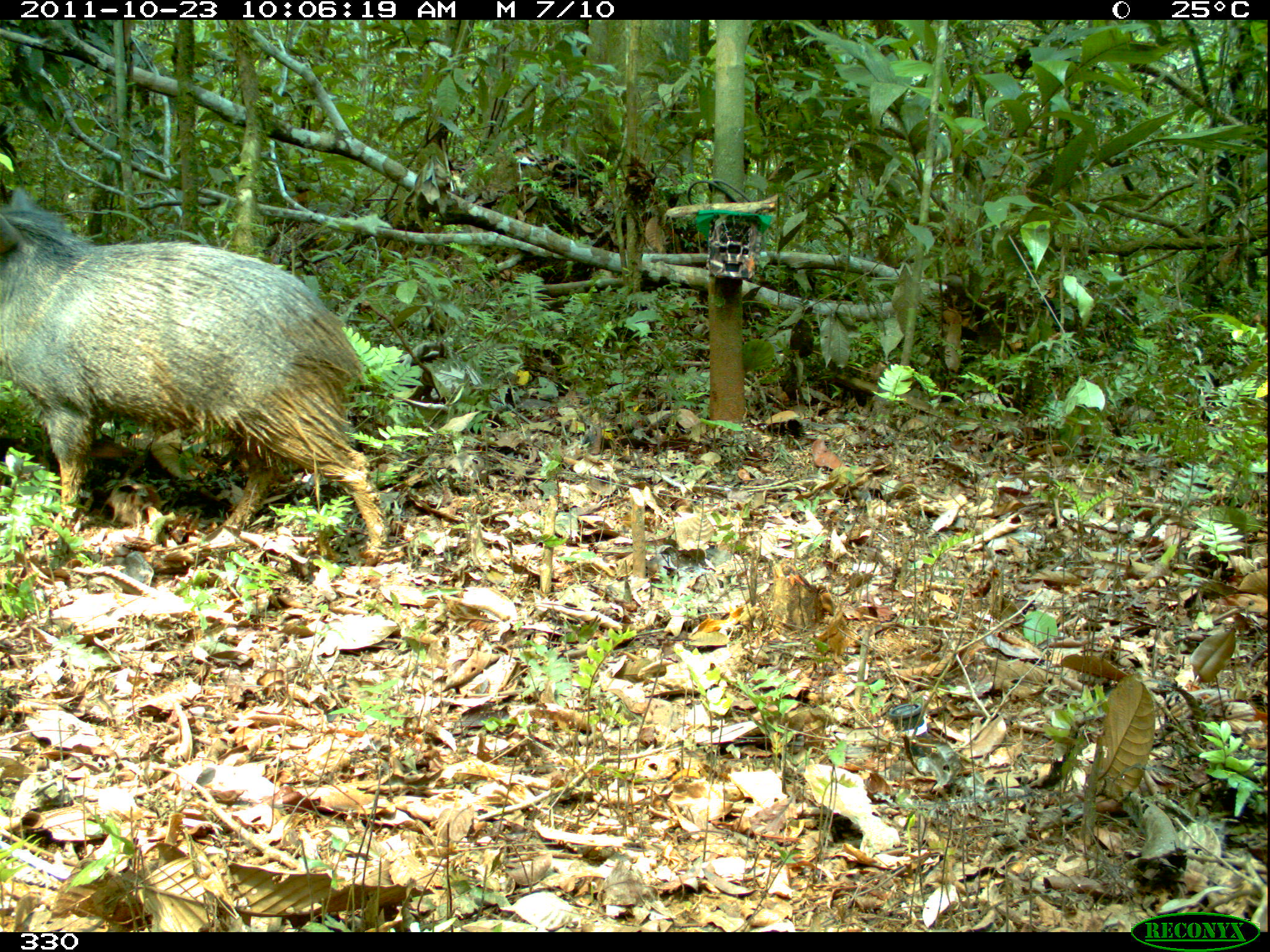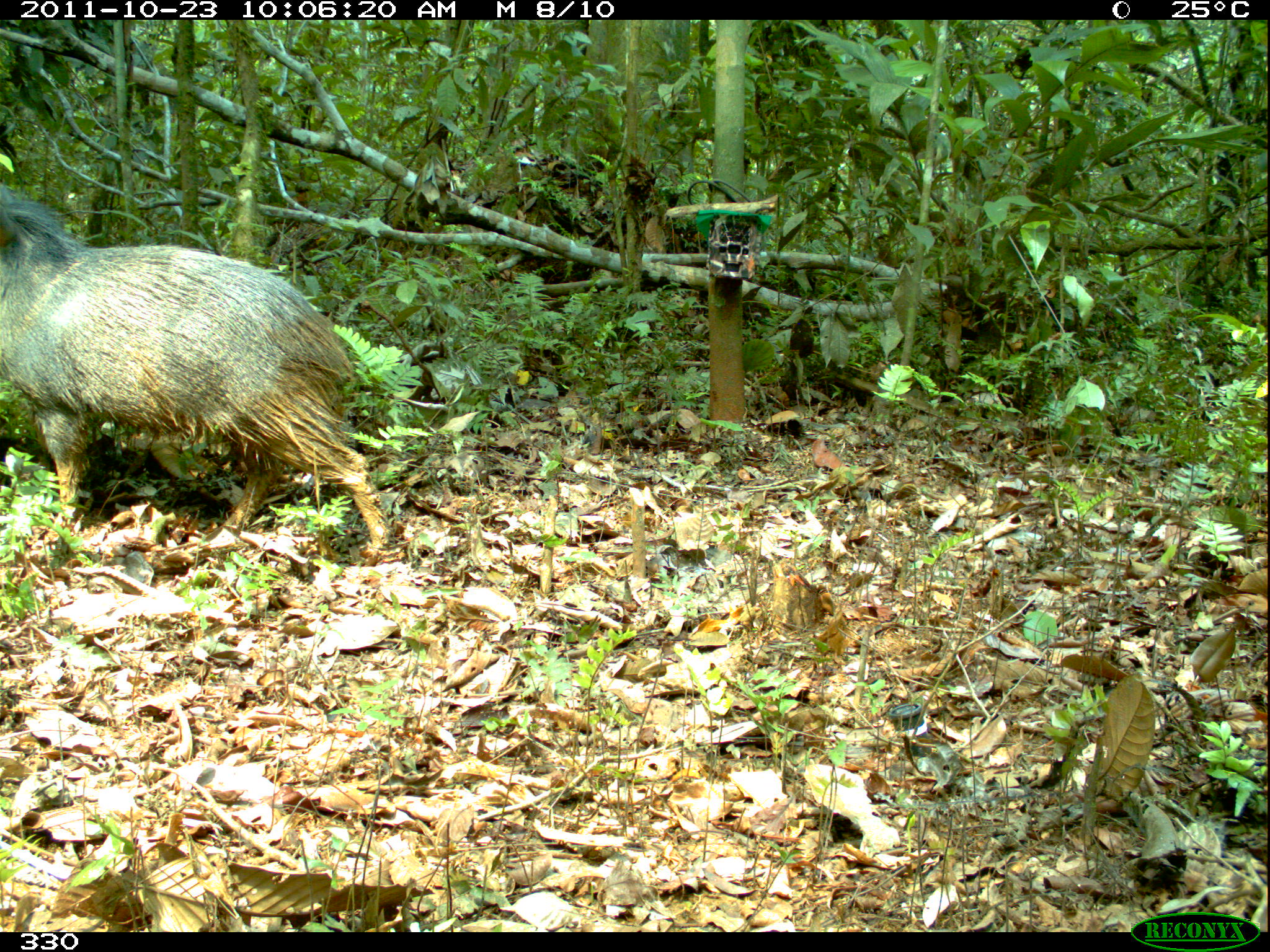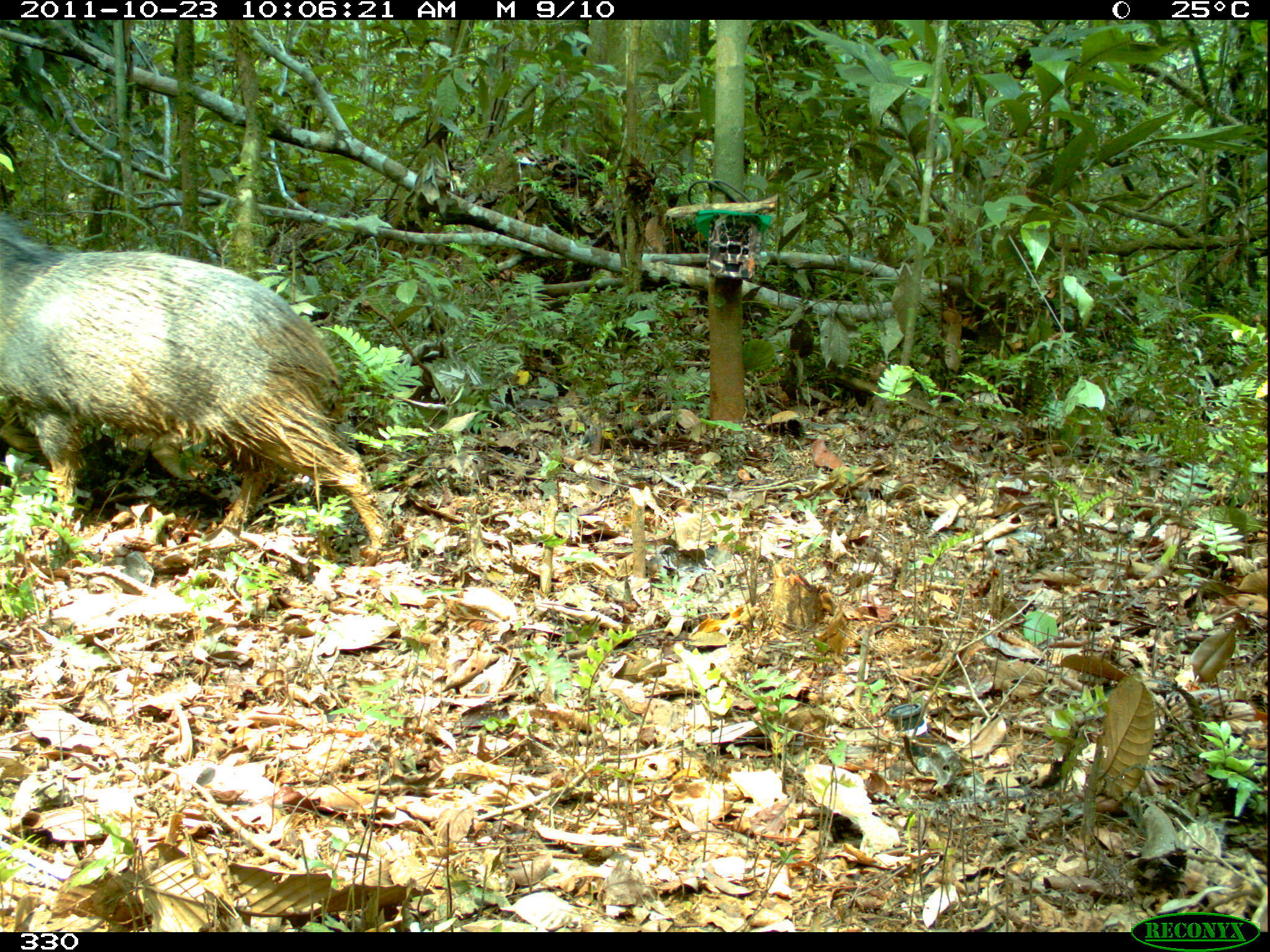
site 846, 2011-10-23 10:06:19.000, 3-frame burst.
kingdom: Animalia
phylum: Chordata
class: Mammalia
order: Artiodactyla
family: Tayassuidae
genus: Pecari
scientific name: Pecari tajacu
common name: collared peccary